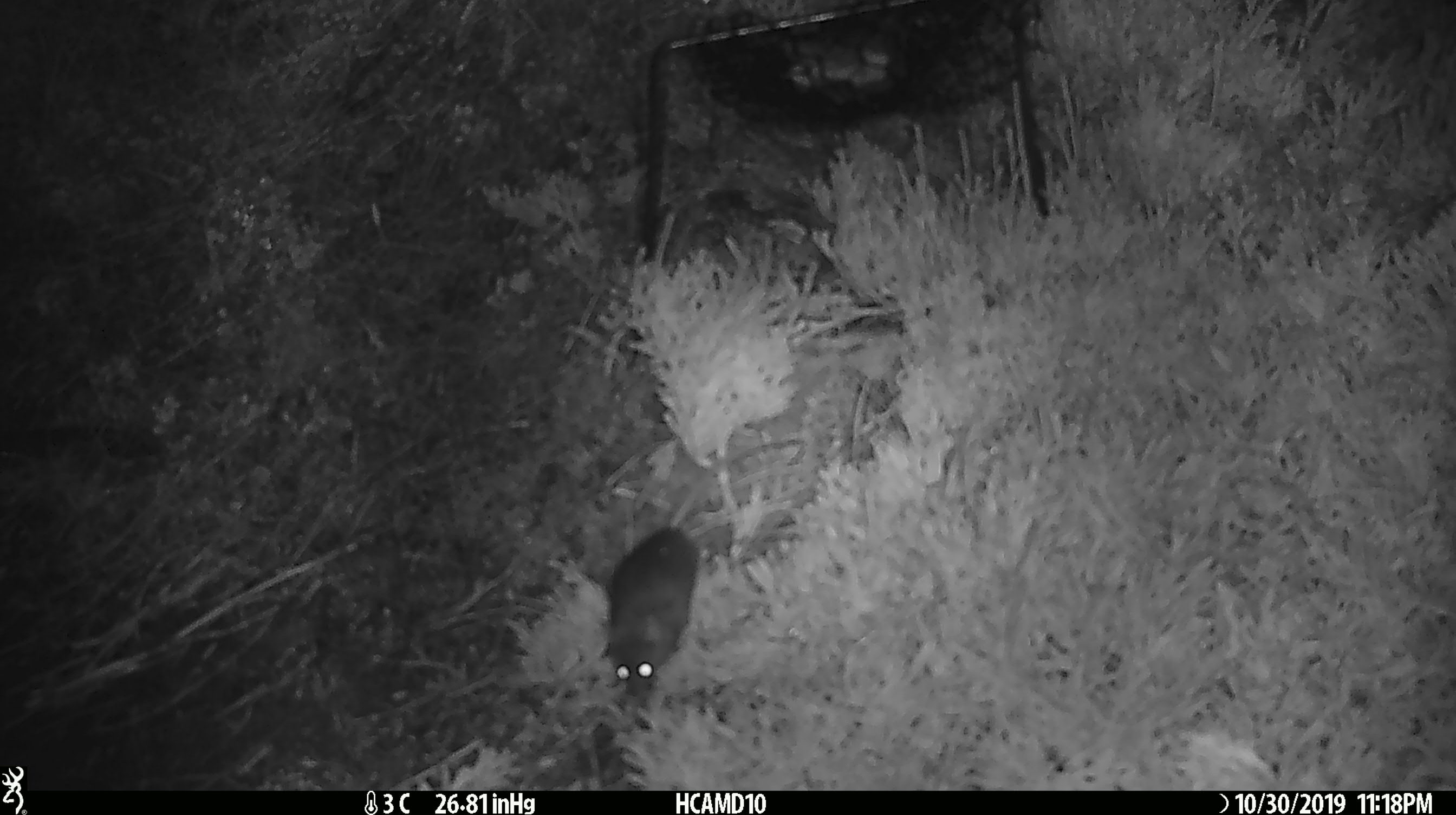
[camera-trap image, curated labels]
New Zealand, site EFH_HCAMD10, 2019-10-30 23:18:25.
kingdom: Animalia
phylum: Chordata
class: Mammalia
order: Rodentia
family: Muridae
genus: Mus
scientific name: Mus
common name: mouse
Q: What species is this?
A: Mouse (Mus).